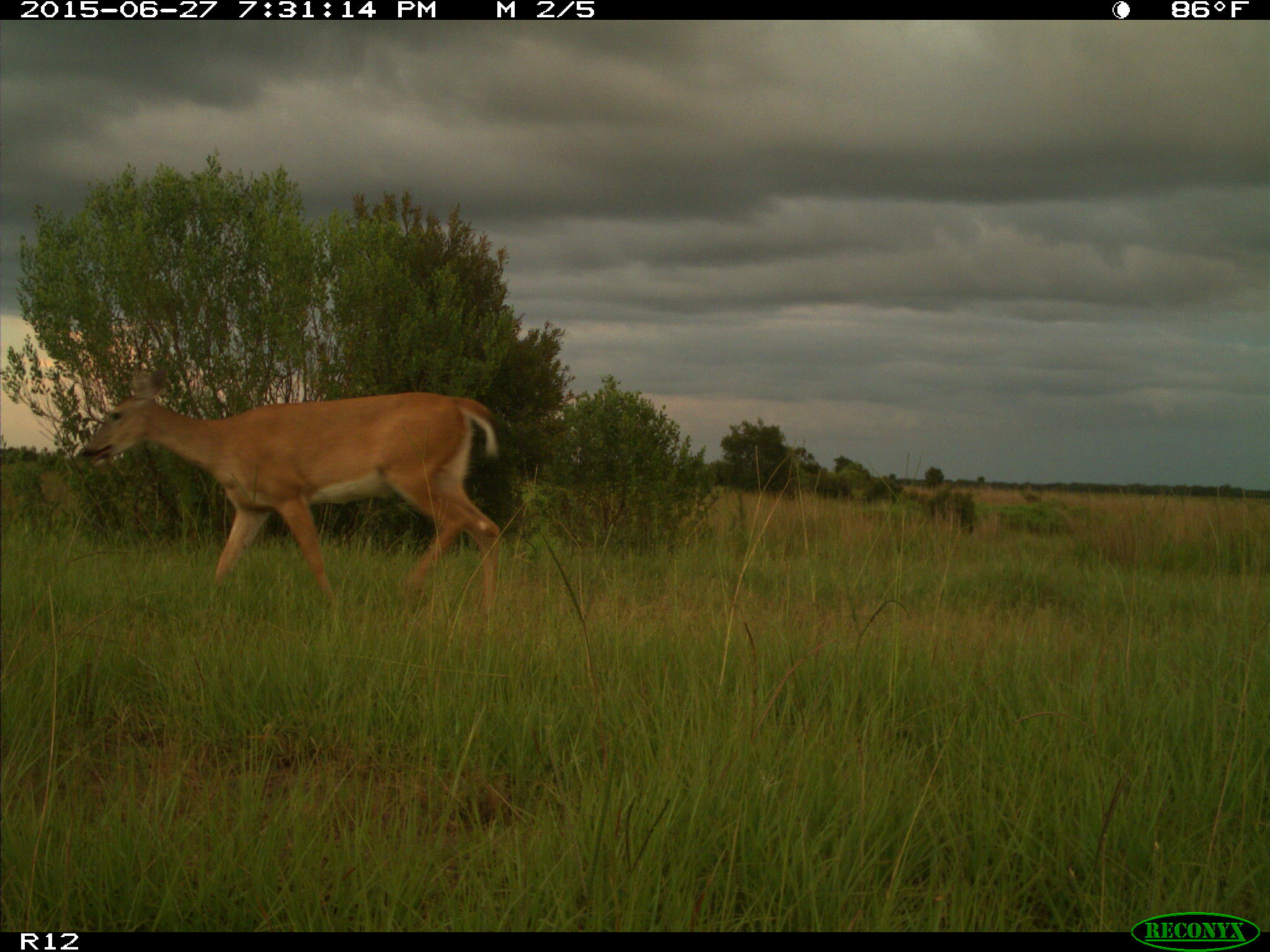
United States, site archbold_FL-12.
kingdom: Animalia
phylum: Chordata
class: Mammalia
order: Artiodactyla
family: Cervidae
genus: Odocoileus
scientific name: Odocoileus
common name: deer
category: unidentified deer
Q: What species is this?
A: Unidentified deer (deer) (Odocoileus).